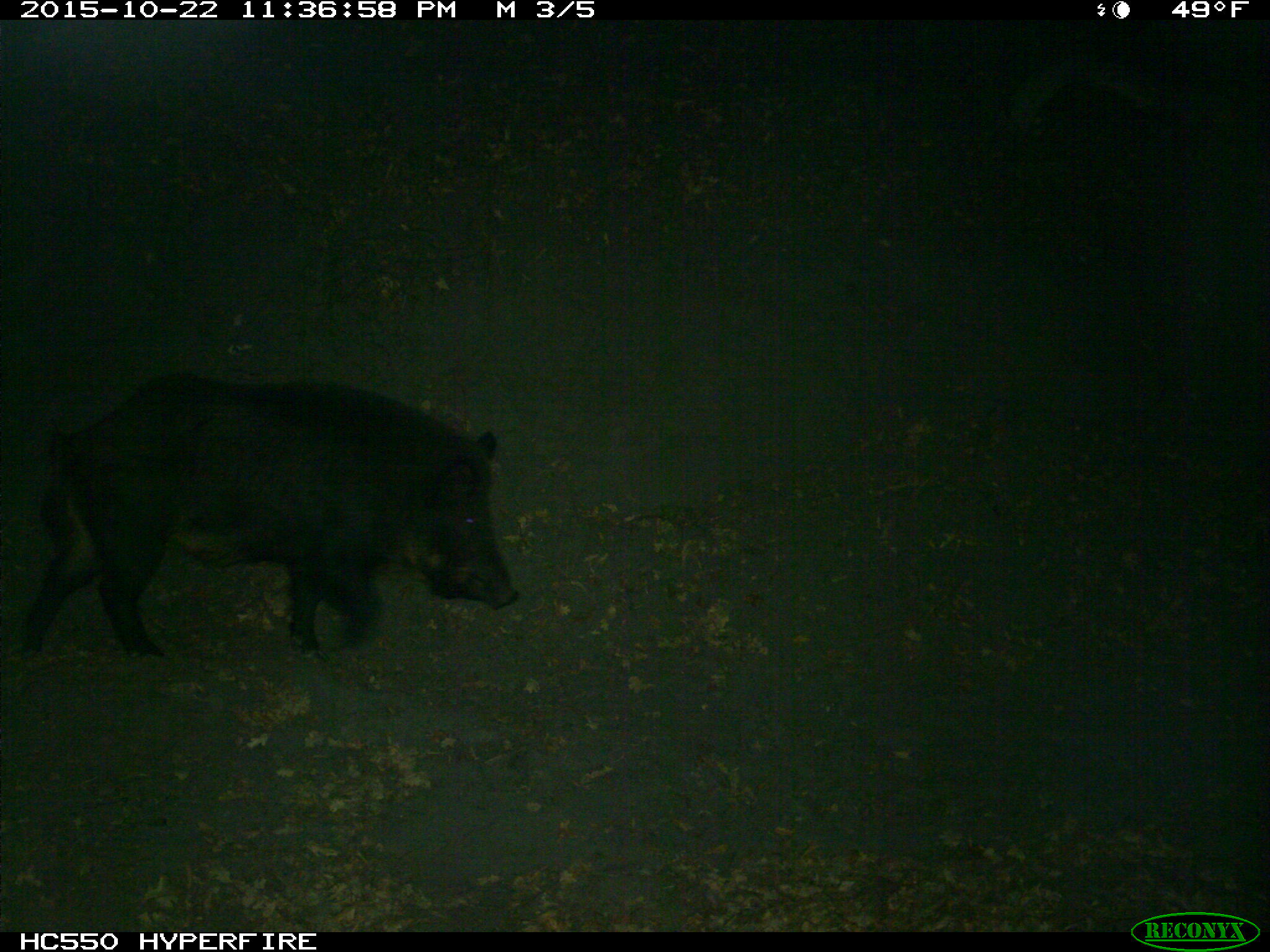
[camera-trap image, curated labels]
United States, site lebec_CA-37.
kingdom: Animalia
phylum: Chordata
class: Mammalia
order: Artiodactyla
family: Suidae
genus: Sus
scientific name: Sus scrofa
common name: wild boar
Sus scrofa (wild boar).